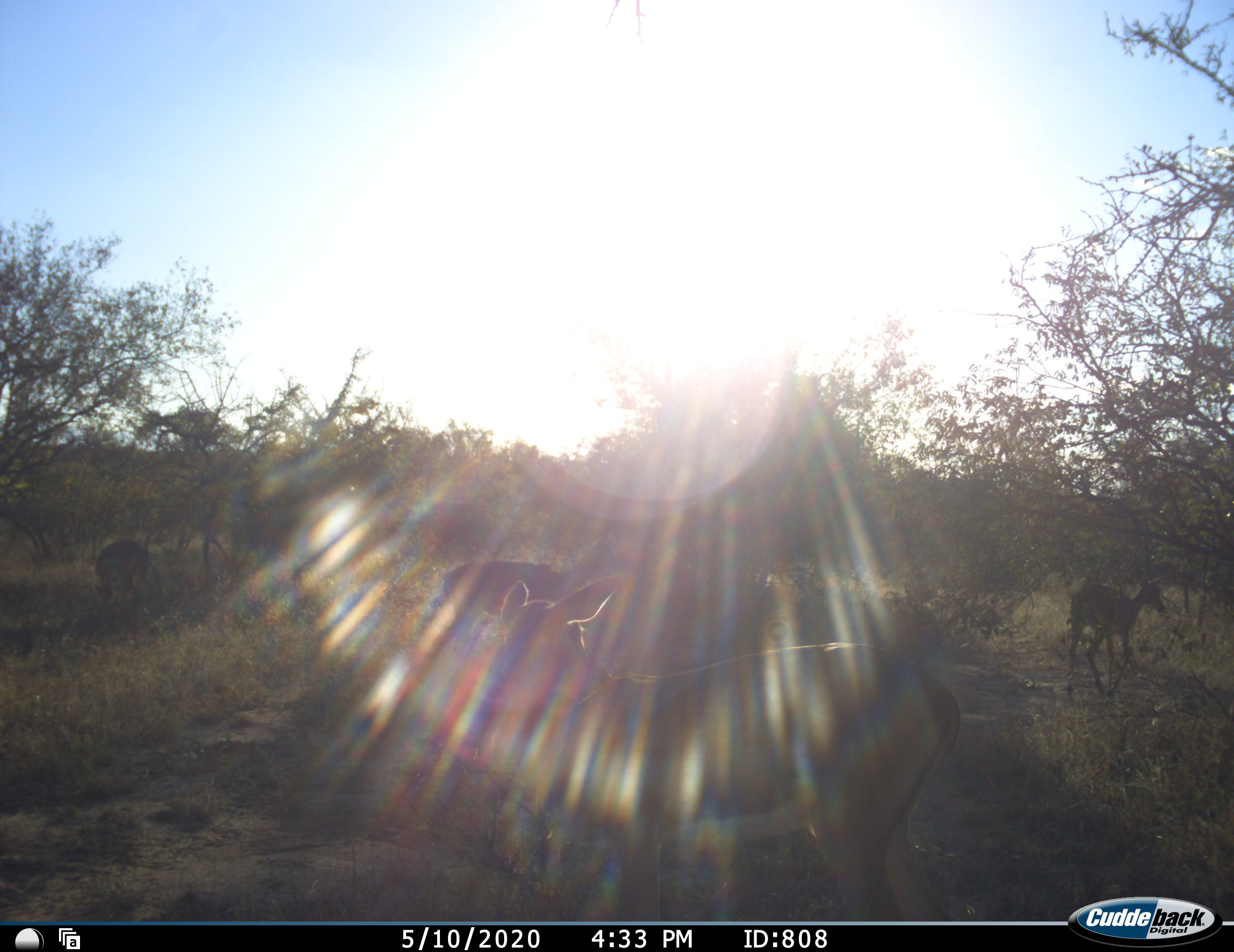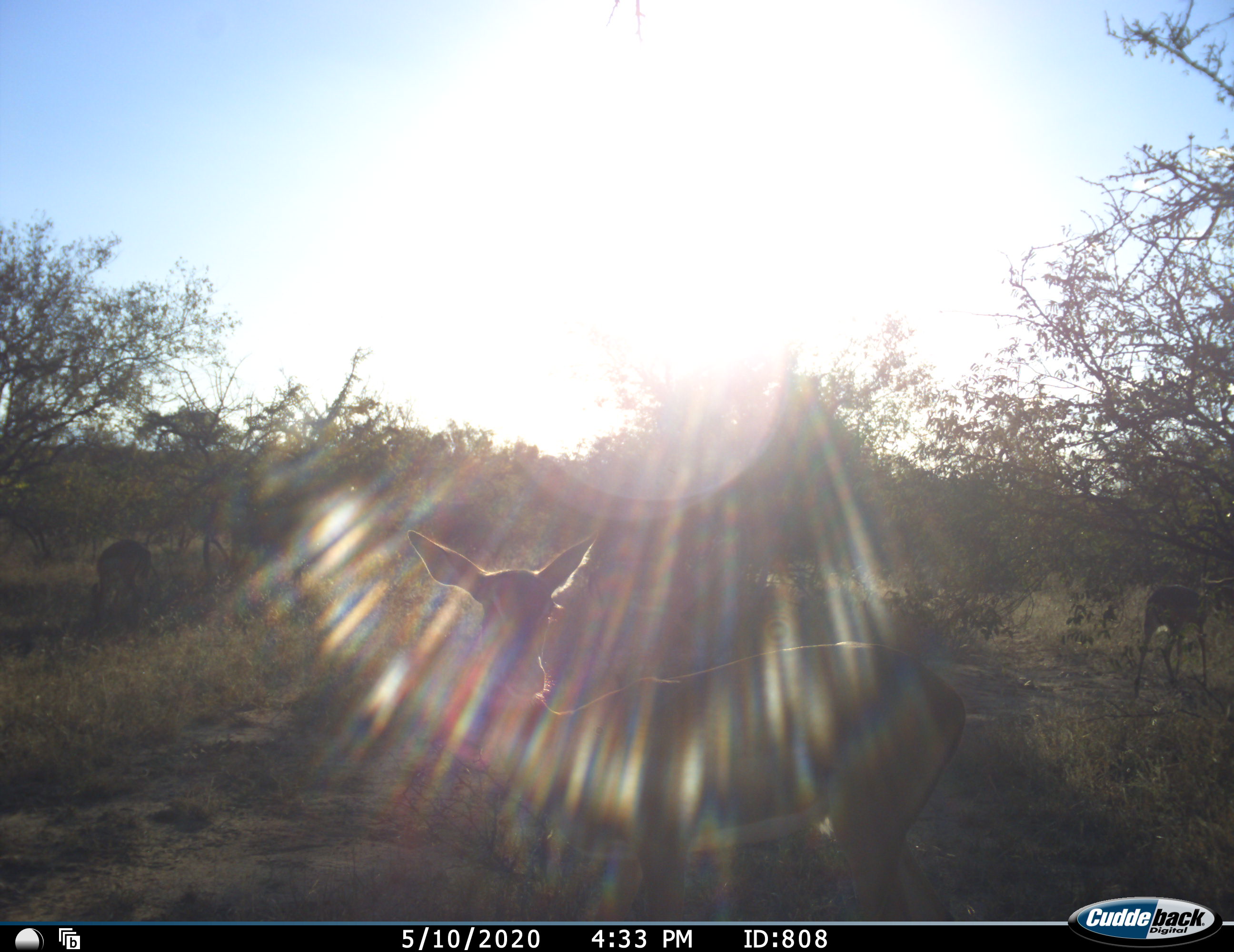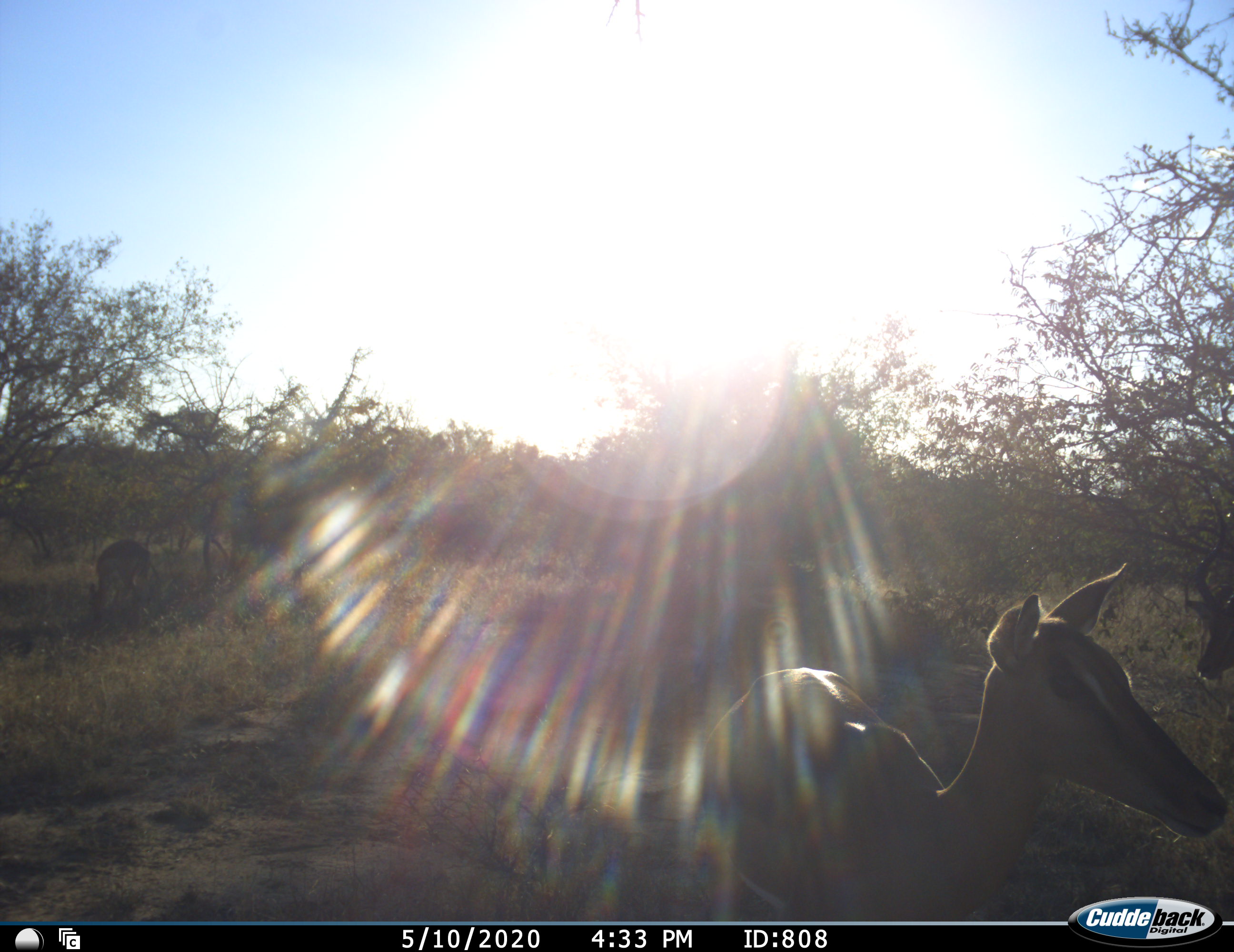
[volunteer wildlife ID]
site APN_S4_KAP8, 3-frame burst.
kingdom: Animalia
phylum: Chordata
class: Mammalia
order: Artiodactyla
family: Bovidae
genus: Aepyceros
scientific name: Aepyceros melampus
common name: impala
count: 3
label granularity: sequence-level